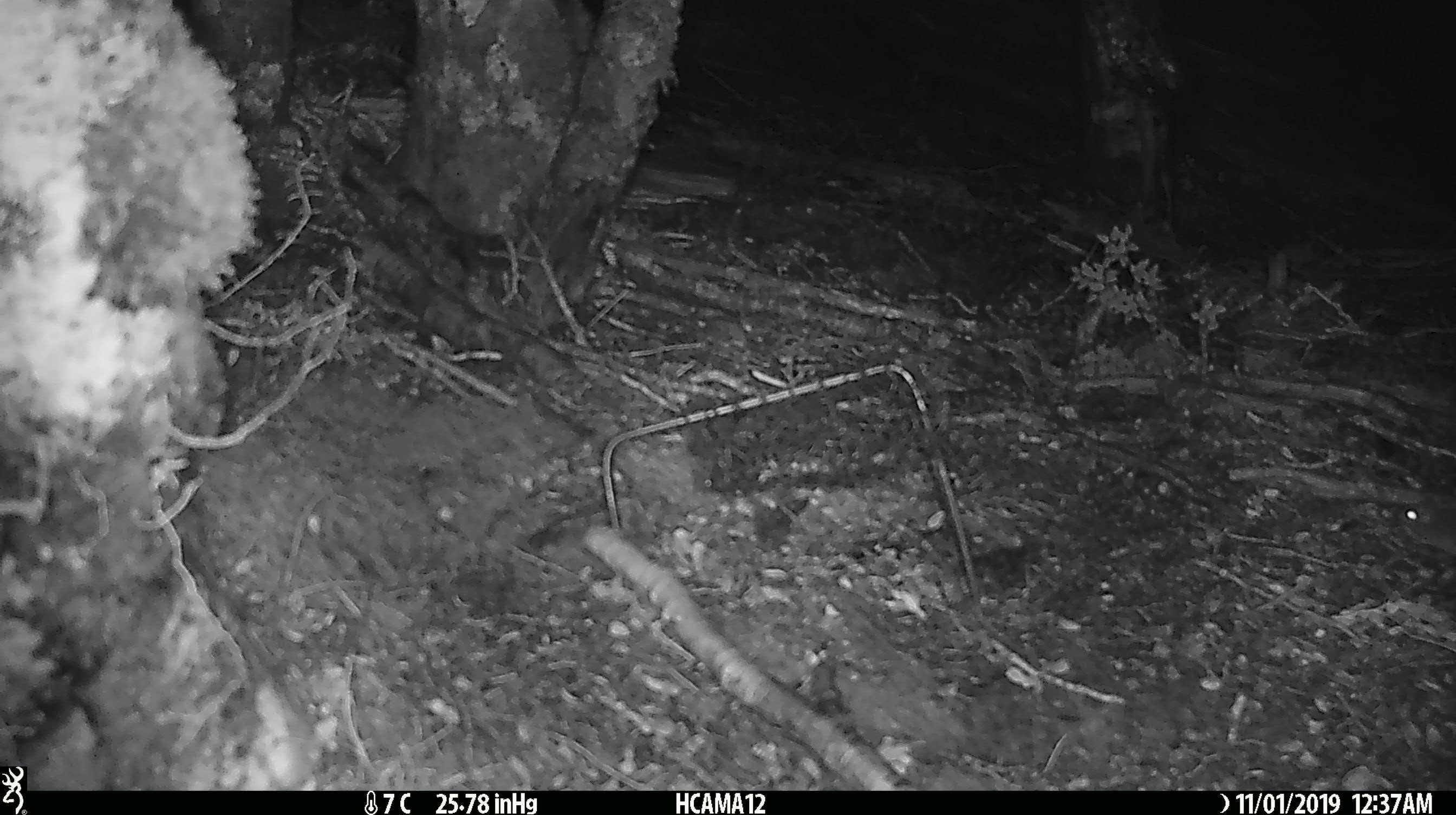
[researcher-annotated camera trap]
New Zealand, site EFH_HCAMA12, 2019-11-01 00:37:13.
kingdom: Animalia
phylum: Chordata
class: Mammalia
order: Rodentia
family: Muridae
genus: Mus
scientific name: Mus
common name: mouse